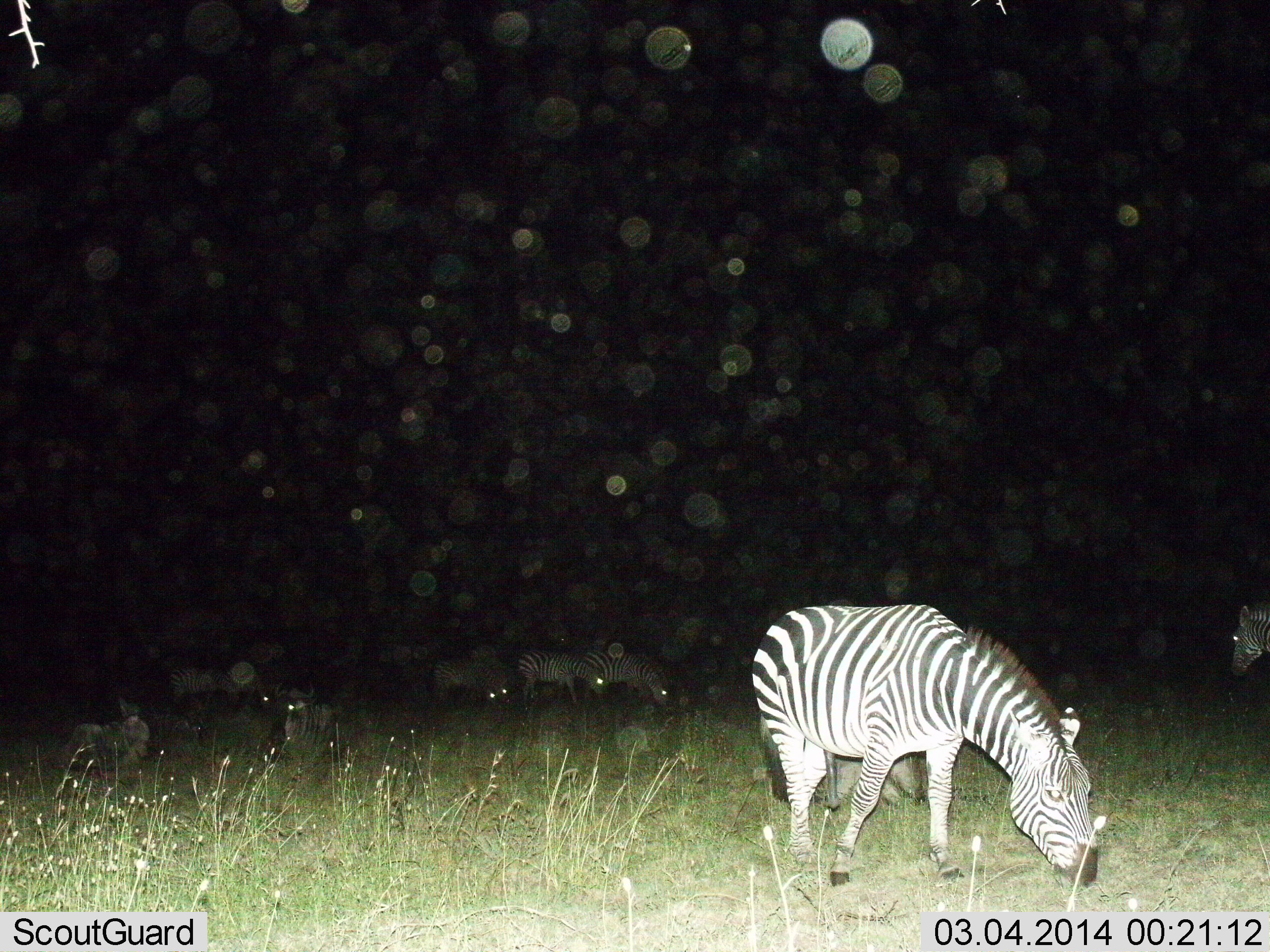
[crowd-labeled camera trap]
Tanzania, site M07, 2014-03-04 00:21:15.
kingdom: Animalia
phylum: Chordata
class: Mammalia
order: Perissodactyla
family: Equidae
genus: Equus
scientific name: Equus quagga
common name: plains zebra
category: zebra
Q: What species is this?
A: Zebra (plains zebra) (Equus quagga).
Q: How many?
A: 7.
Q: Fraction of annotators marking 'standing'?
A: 36%.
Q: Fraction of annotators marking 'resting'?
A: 27%.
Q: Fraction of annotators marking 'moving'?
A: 0%.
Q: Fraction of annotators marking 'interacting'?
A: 0%.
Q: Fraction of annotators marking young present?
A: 0%.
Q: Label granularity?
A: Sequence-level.